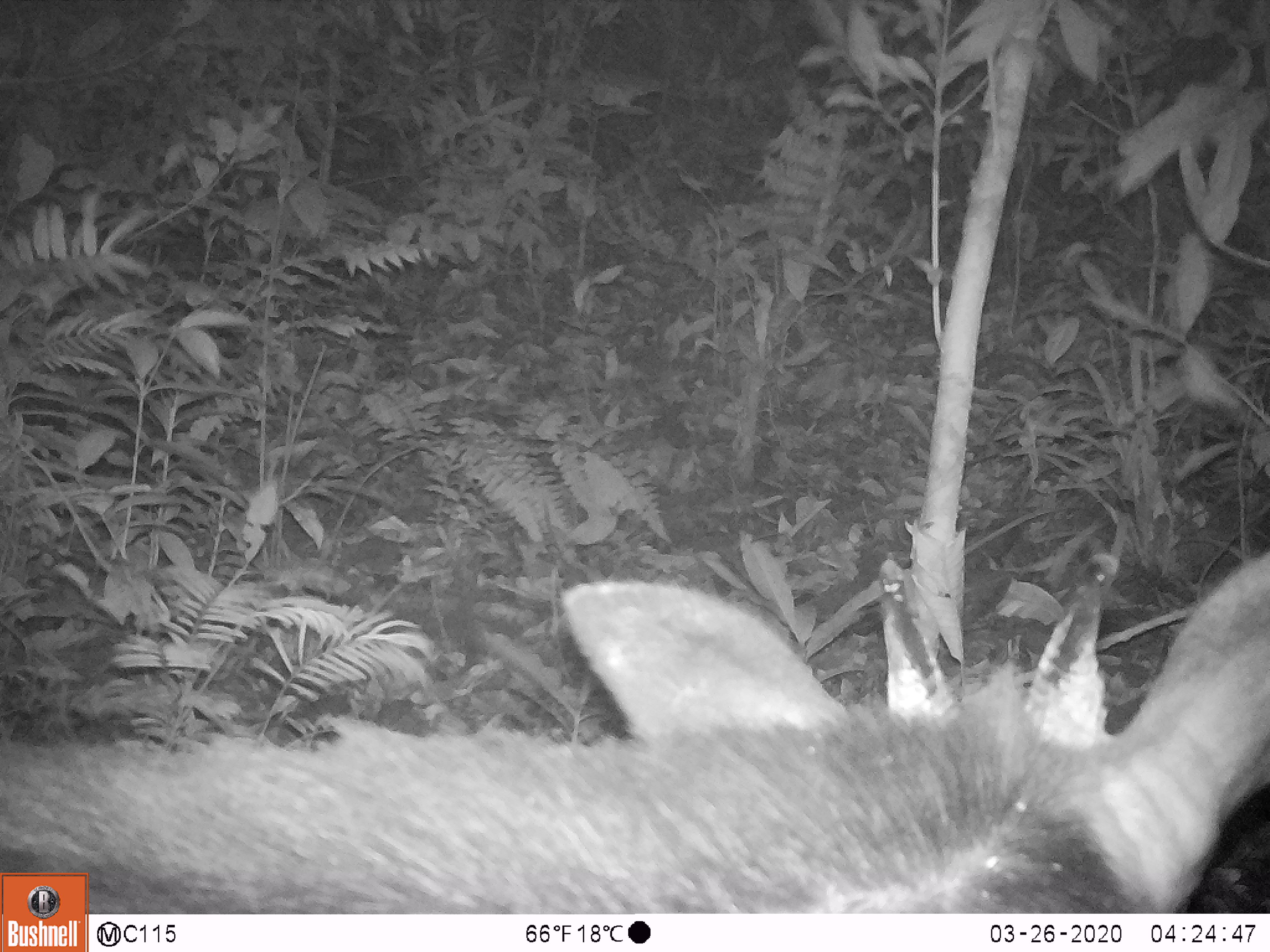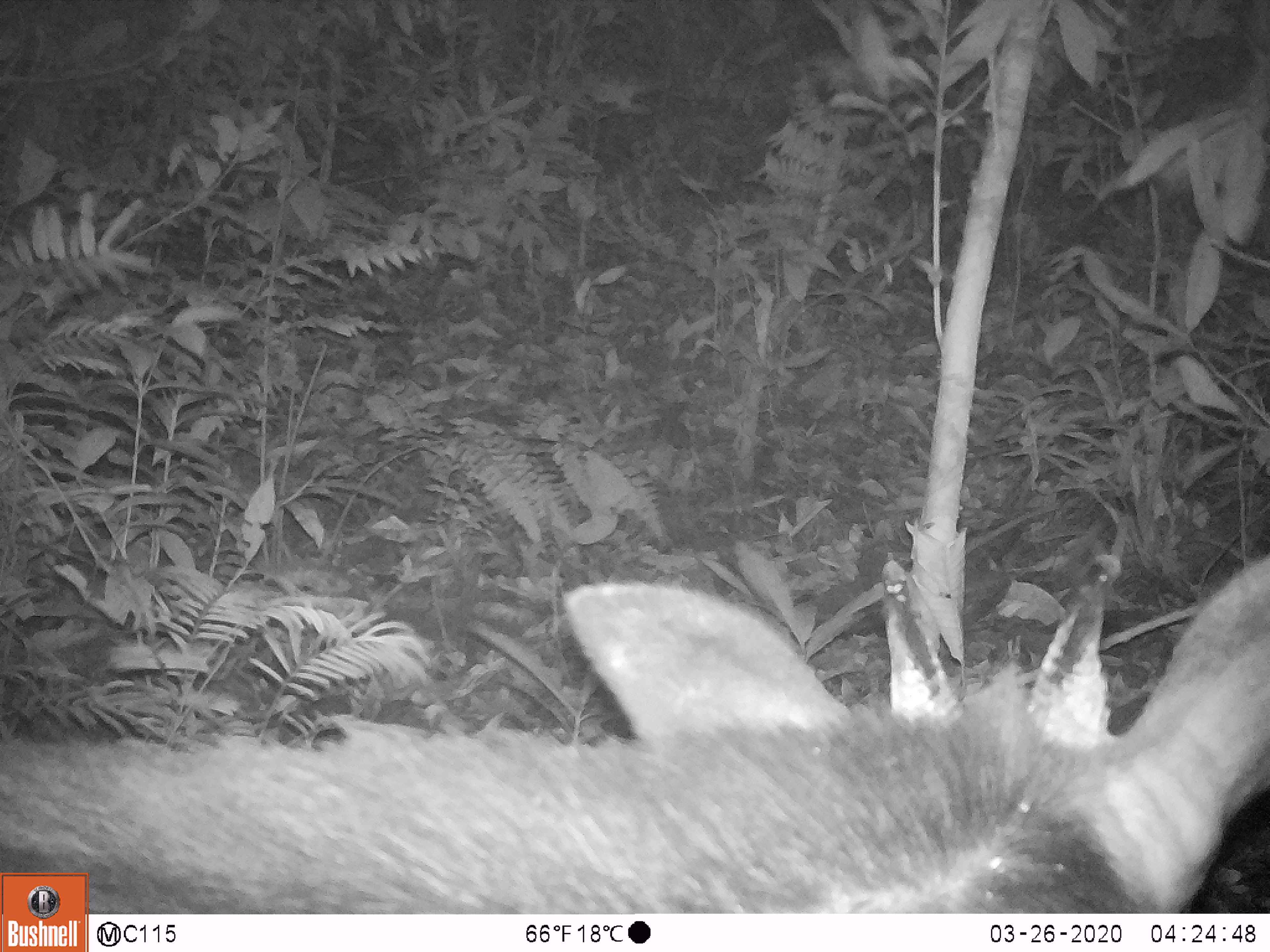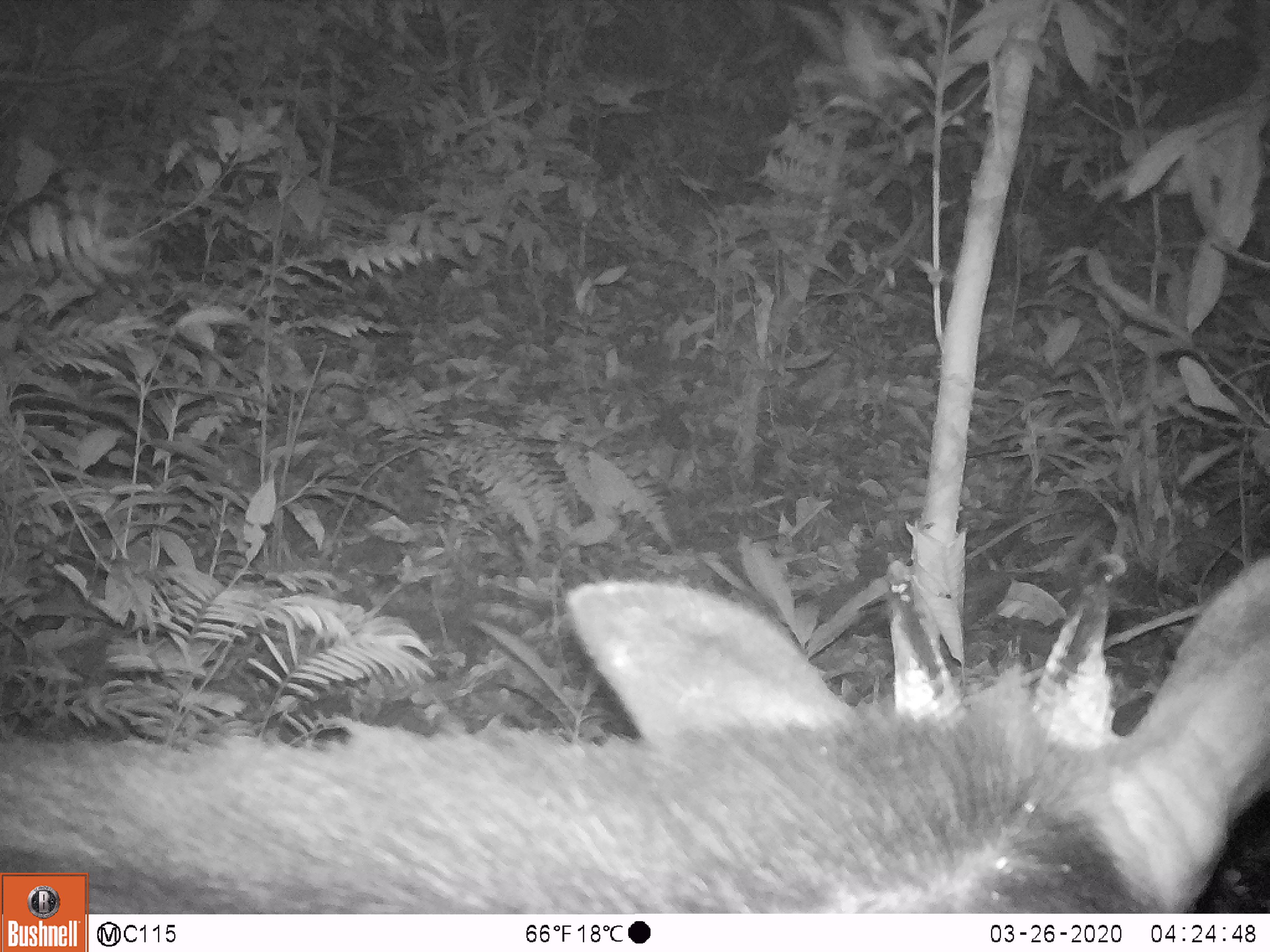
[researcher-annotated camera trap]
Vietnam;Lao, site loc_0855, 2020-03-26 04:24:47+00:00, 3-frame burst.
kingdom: Animalia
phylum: Chordata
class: Mammalia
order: Artiodactyla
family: Bovidae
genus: Capricornis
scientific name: Capricornis sumatraensis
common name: chinese serow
Chinese serow (Capricornis sumatraensis). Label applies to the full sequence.